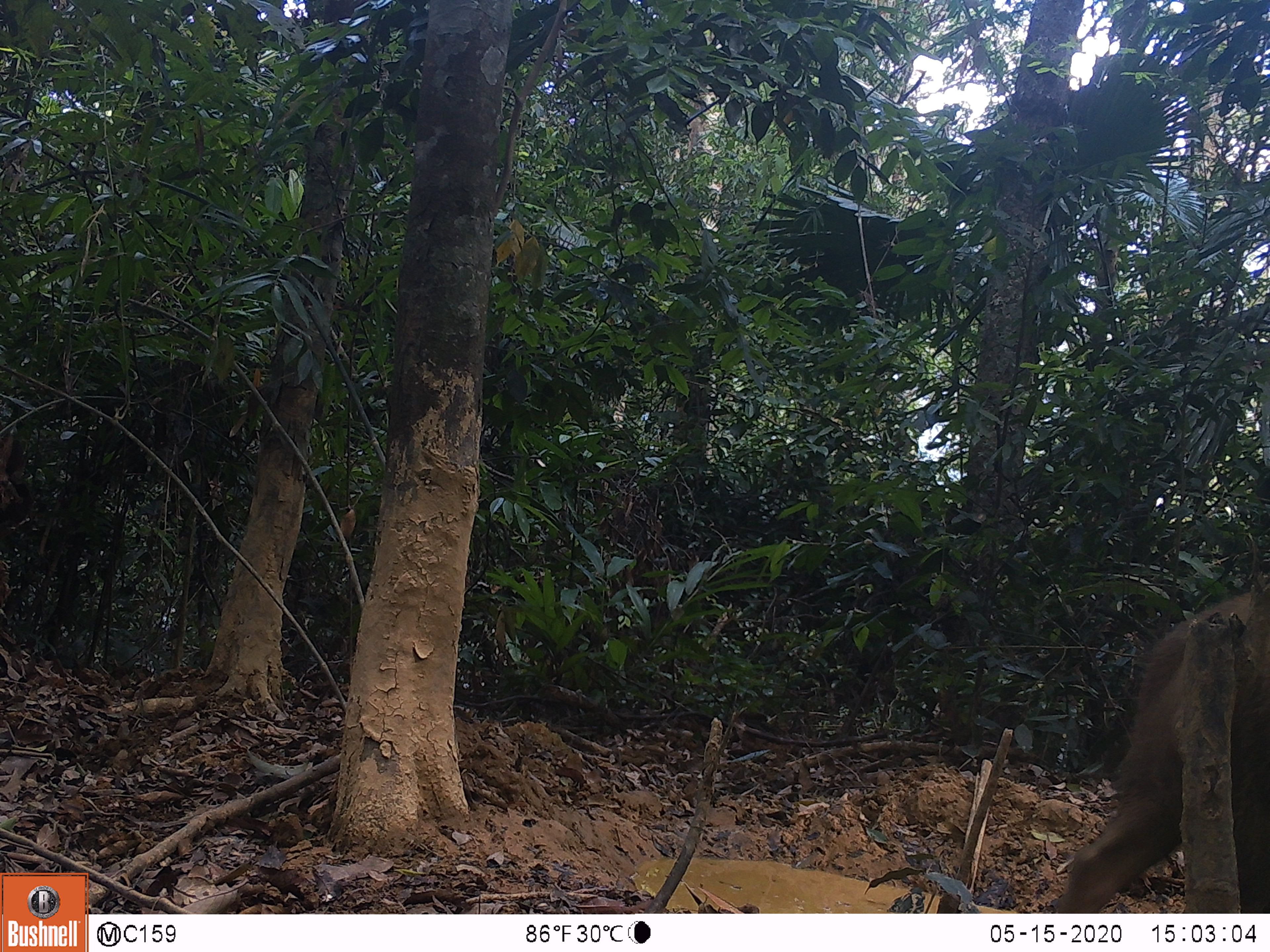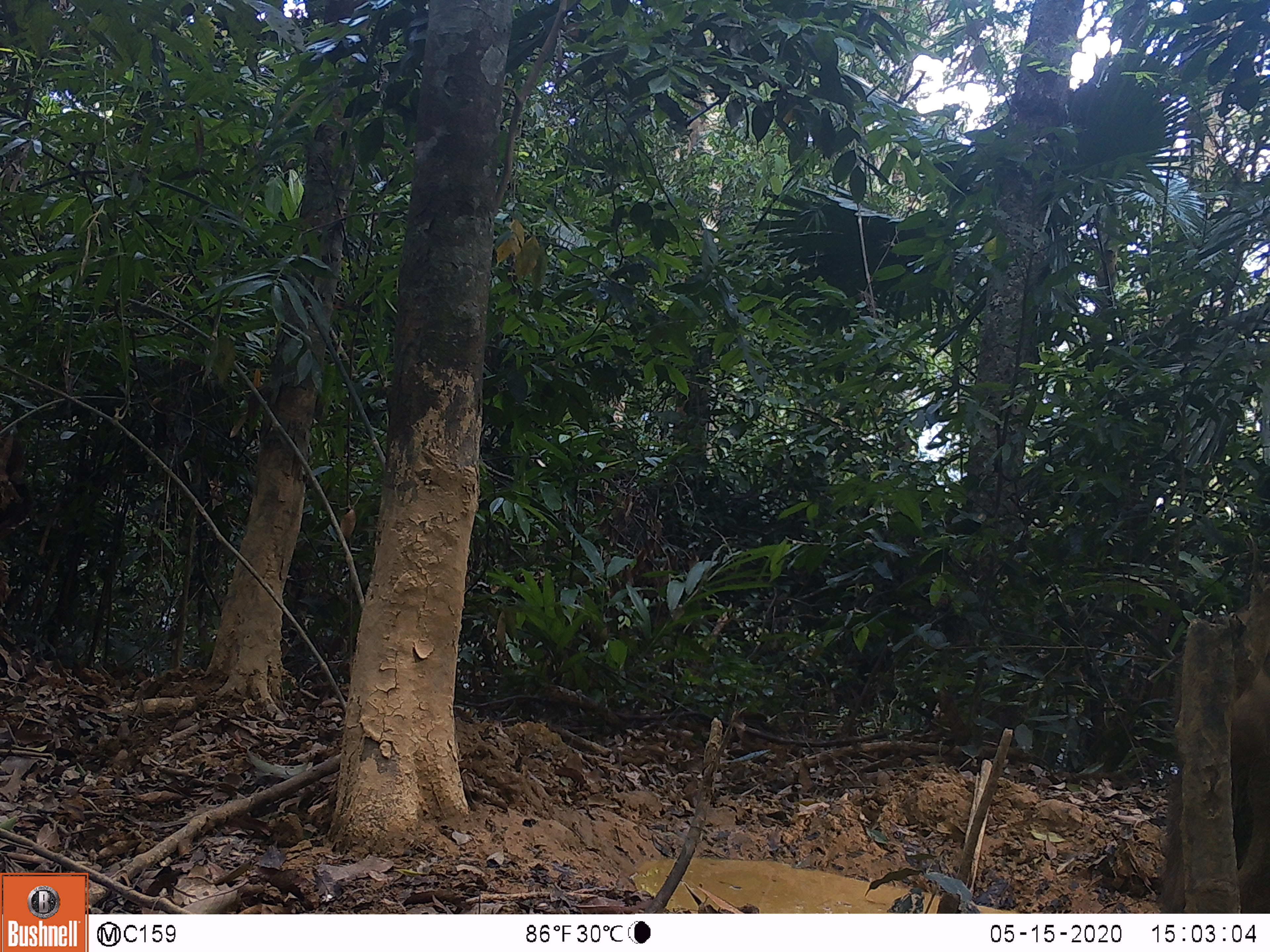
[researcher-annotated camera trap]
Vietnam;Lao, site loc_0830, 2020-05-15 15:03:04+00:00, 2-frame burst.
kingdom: Animalia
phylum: Chordata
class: Mammalia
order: Artiodactyla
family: Suidae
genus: Sus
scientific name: Sus scrofa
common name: eurasian wild pig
Eurasian wild pig (Sus scrofa). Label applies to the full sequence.